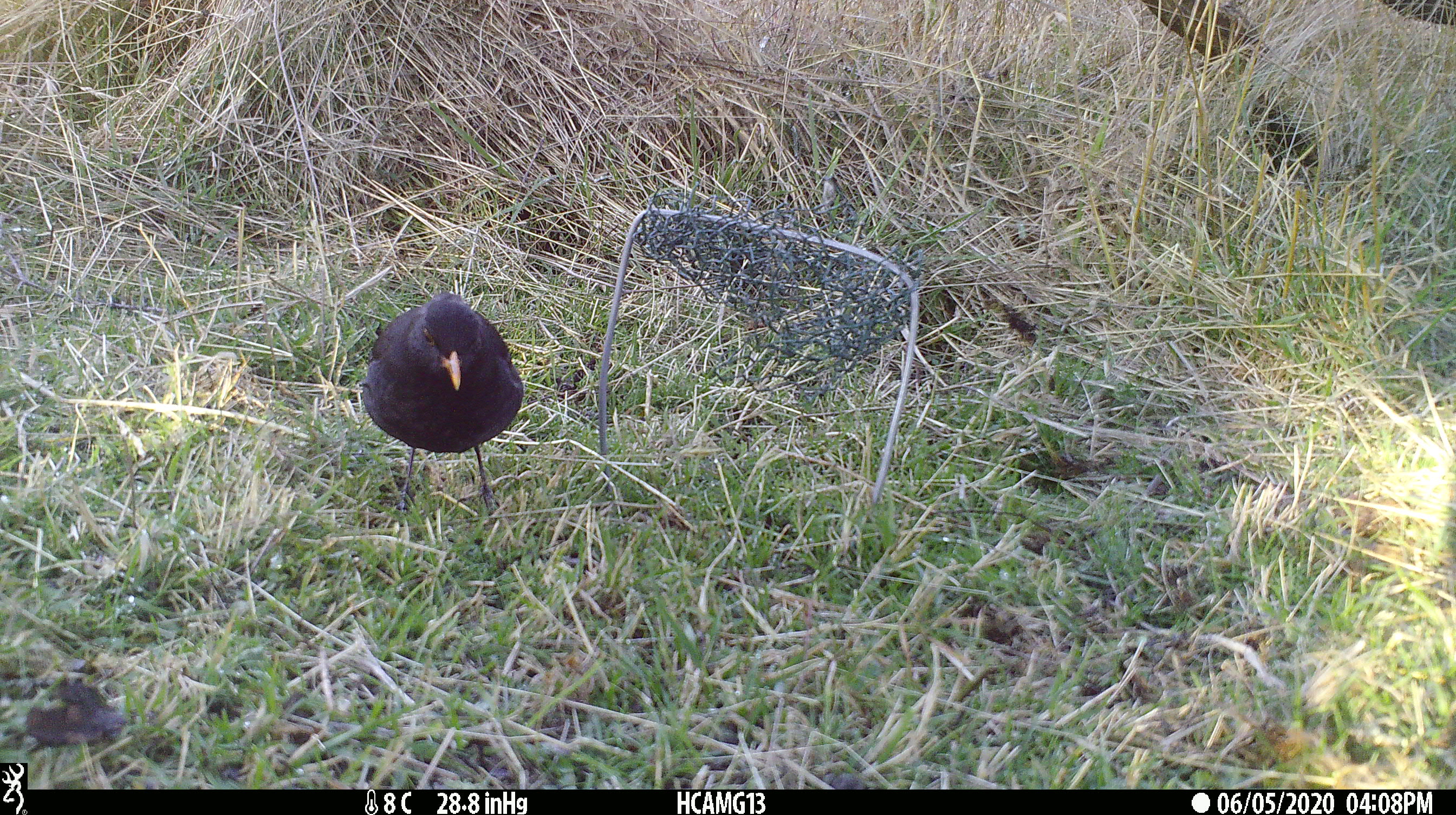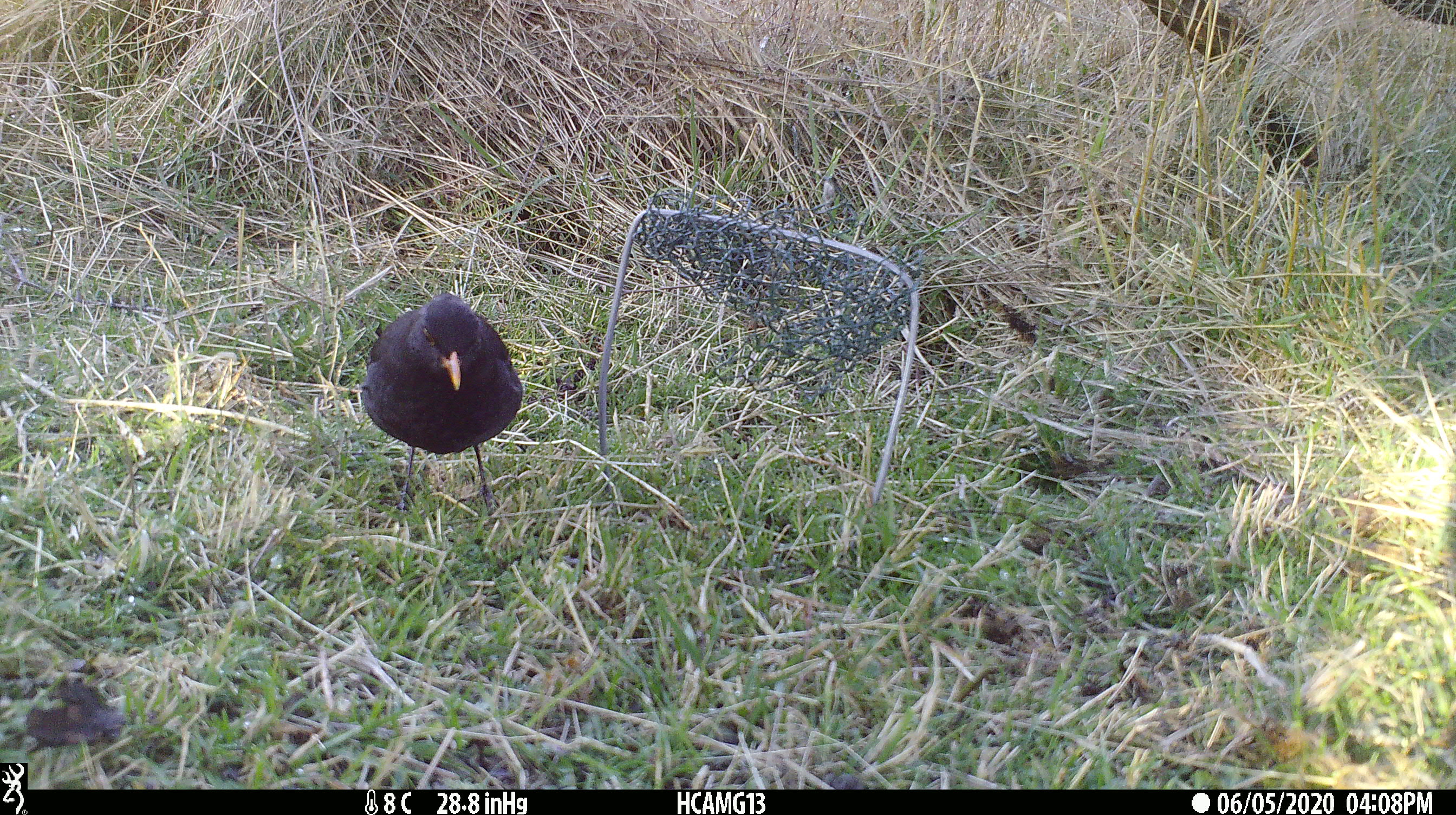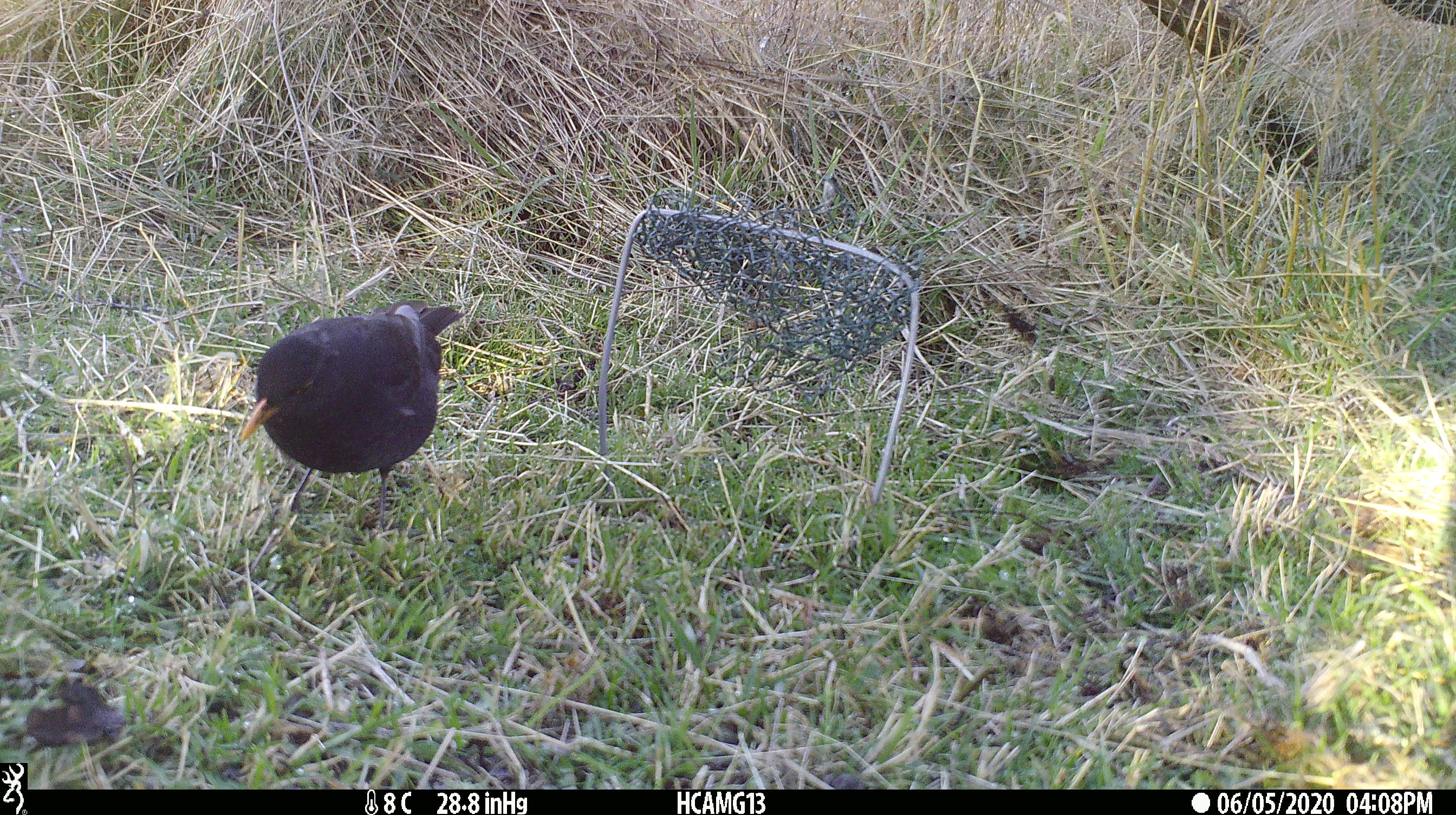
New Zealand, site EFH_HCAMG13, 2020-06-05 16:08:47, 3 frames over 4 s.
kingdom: Animalia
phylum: Chordata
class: Aves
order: Passeriformes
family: Turdidae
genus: Turdus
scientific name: Turdus merula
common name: eurasian blackbird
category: blackbird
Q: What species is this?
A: Blackbird (eurasian blackbird) (Turdus merula).